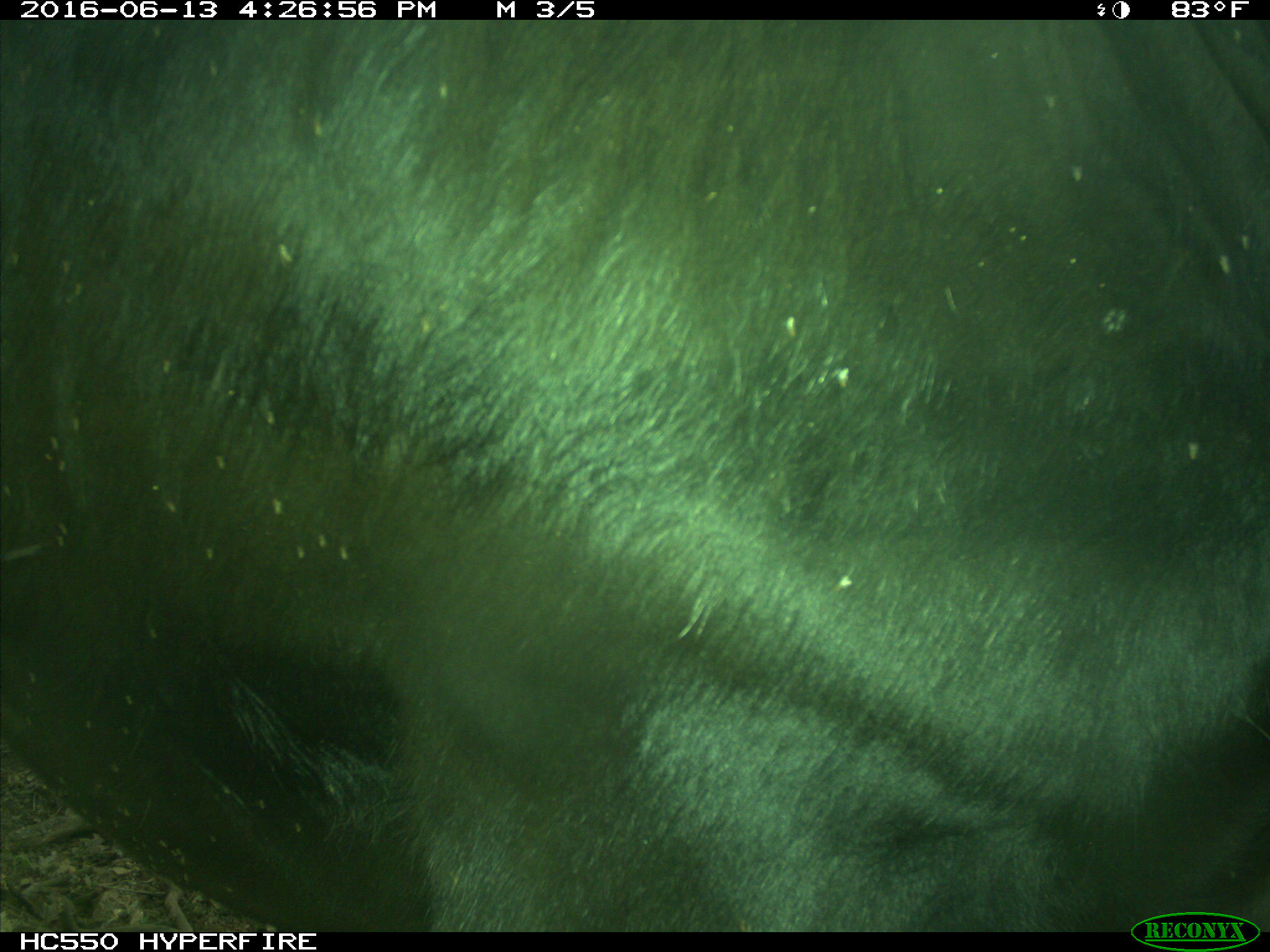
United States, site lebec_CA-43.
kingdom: Animalia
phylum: Chordata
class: Mammalia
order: Artiodactyla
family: Bovidae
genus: Bos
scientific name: Bos taurus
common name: domestic cow